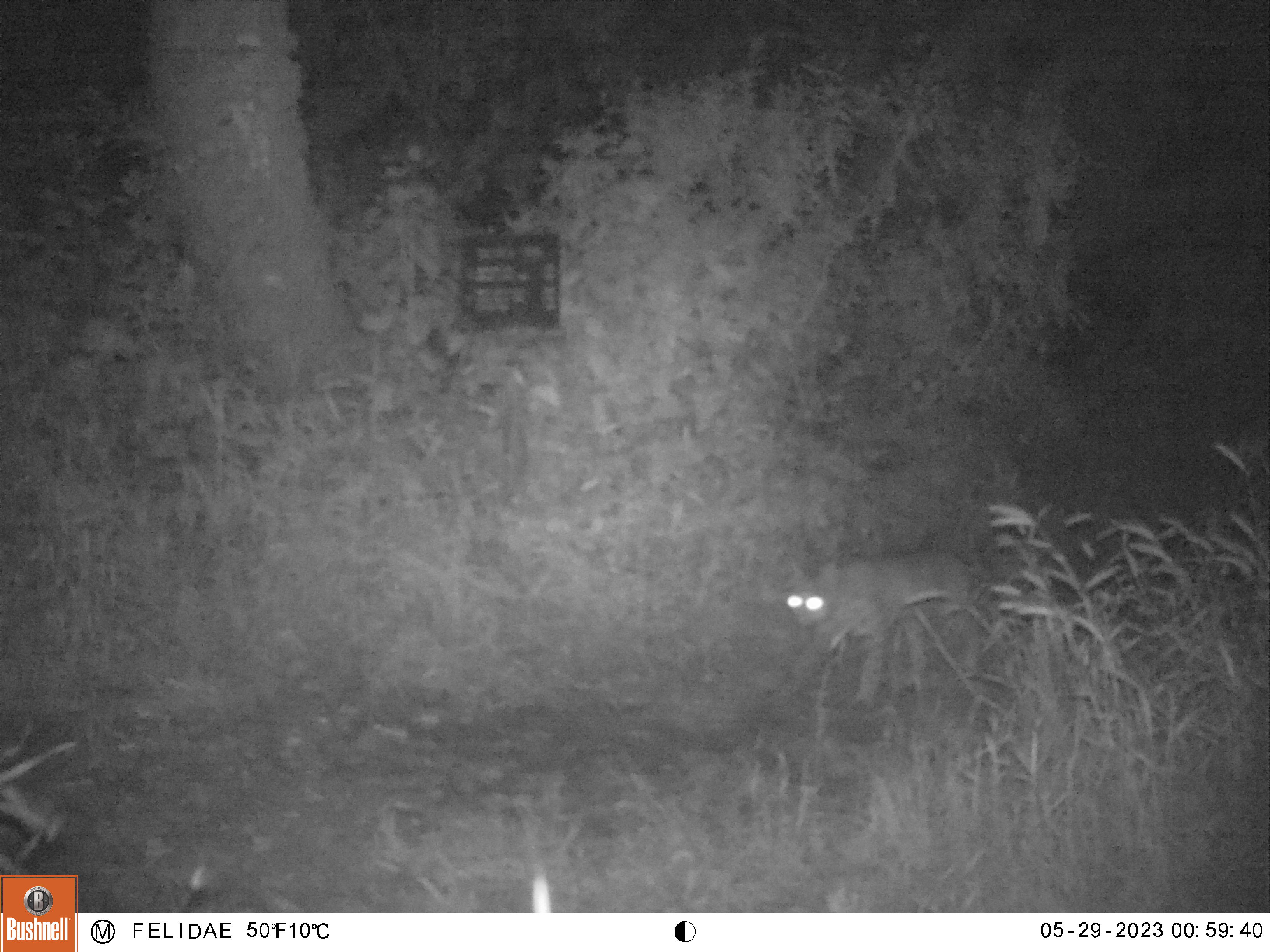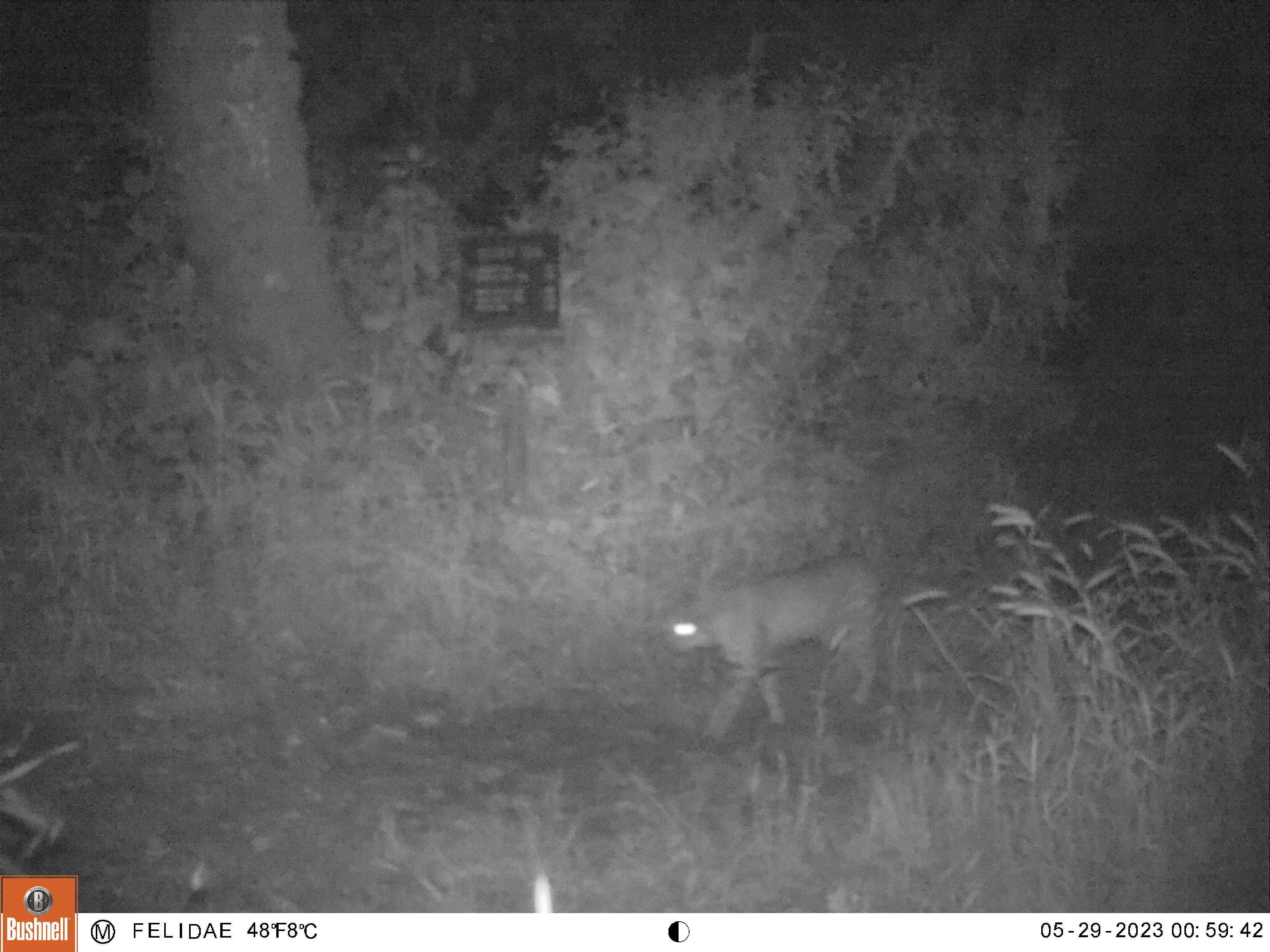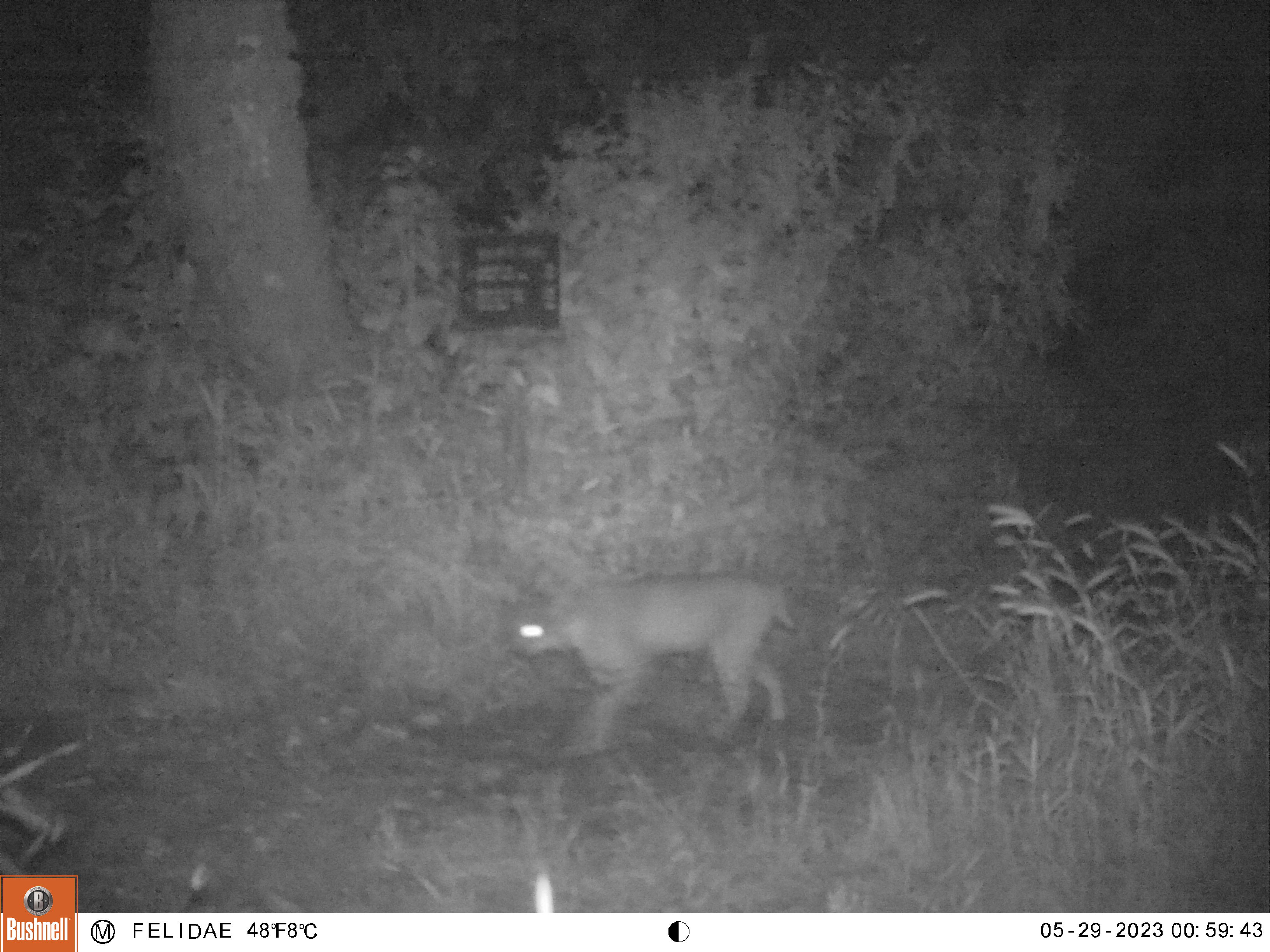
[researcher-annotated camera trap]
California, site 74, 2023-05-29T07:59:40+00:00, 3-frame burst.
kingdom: Animalia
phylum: Chordata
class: Mammalia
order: Carnivora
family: Felidae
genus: Lynx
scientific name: Lynx rufus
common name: bobcat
Bobcat (Lynx rufus).